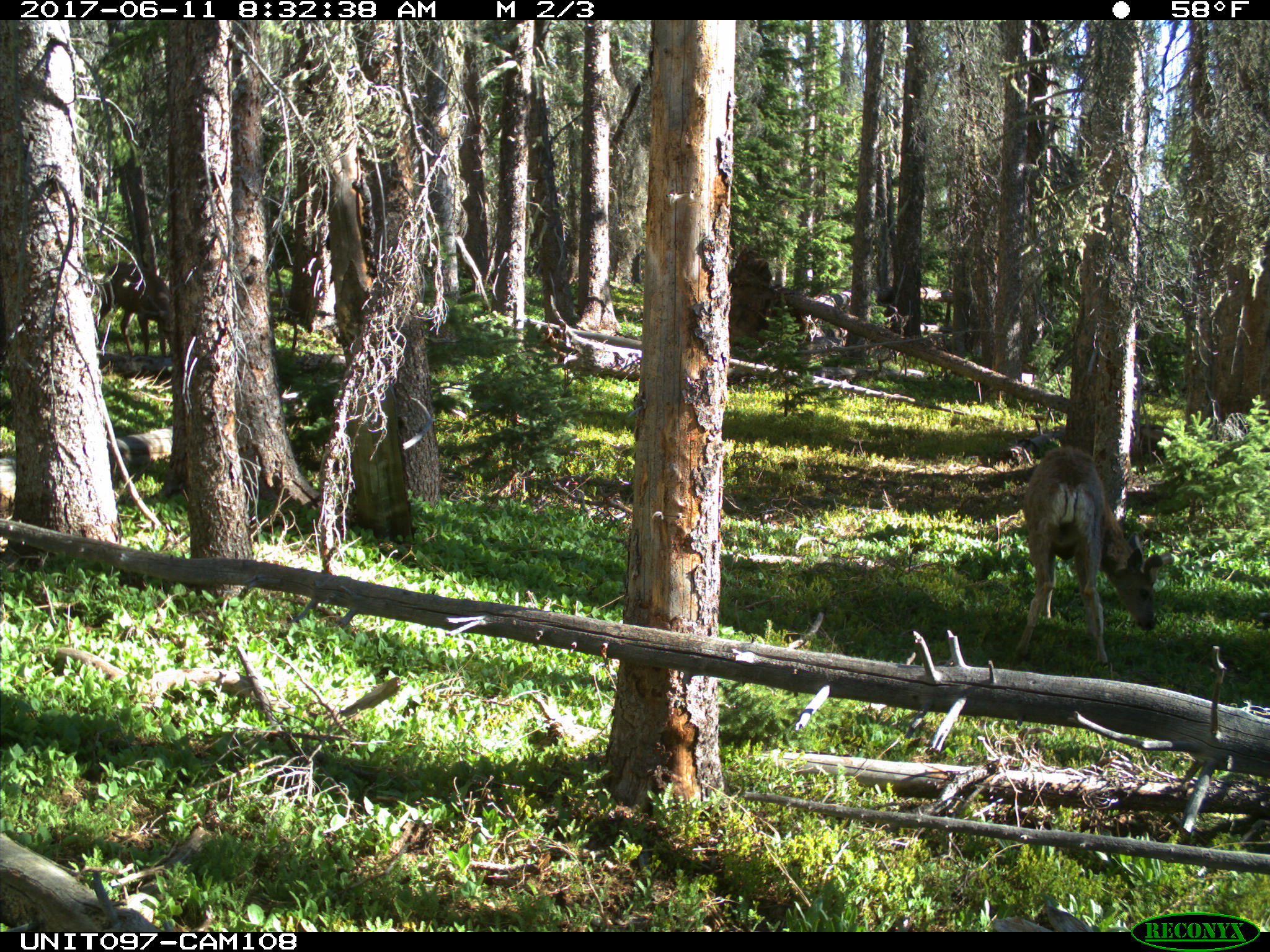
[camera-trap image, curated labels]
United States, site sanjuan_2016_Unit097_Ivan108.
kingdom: Animalia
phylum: Chordata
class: Mammalia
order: Artiodactyla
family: Cervidae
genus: Odocoileus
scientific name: Odocoileus hemionus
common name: mule deer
Odocoileus hemionus (mule deer).